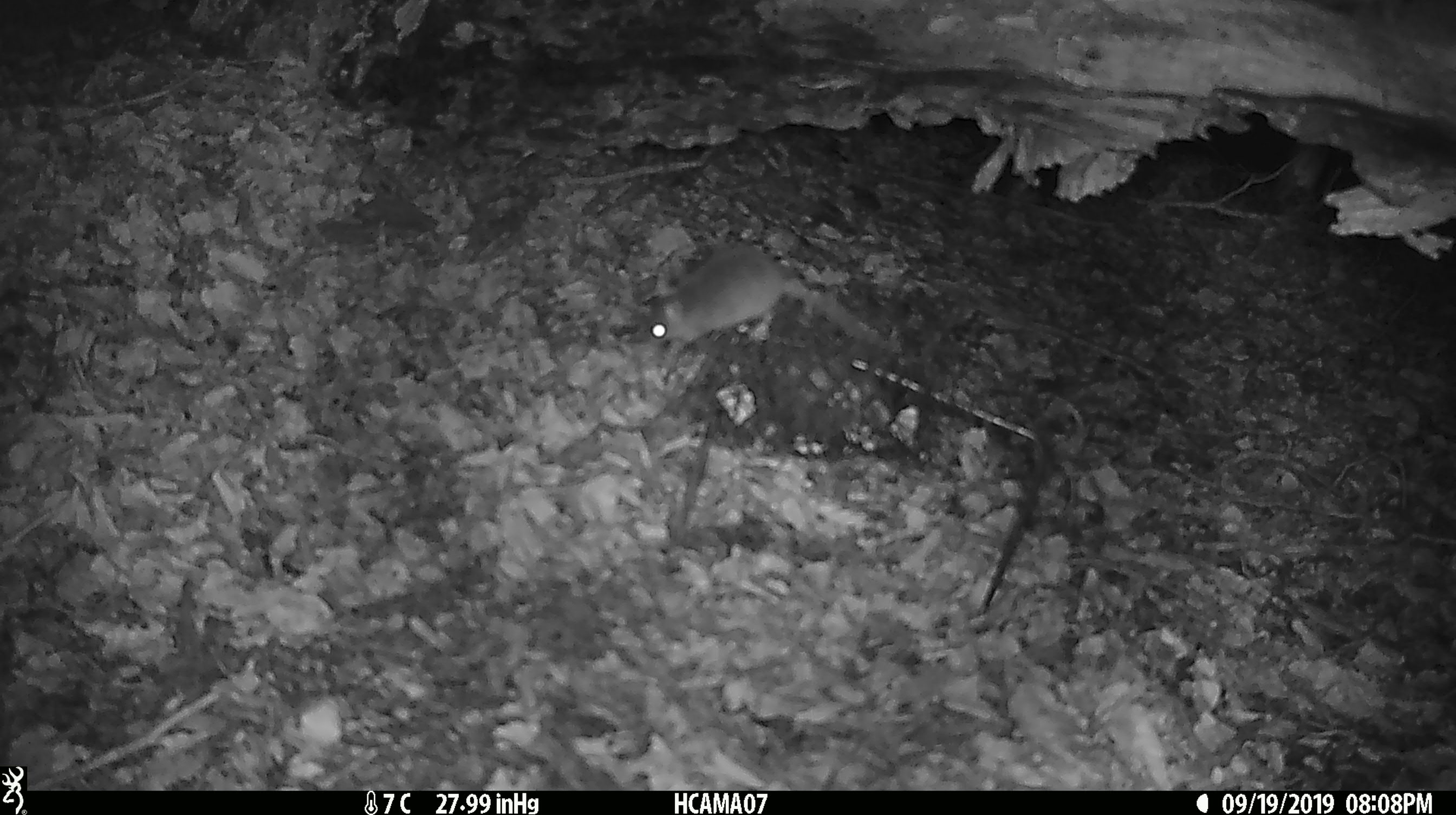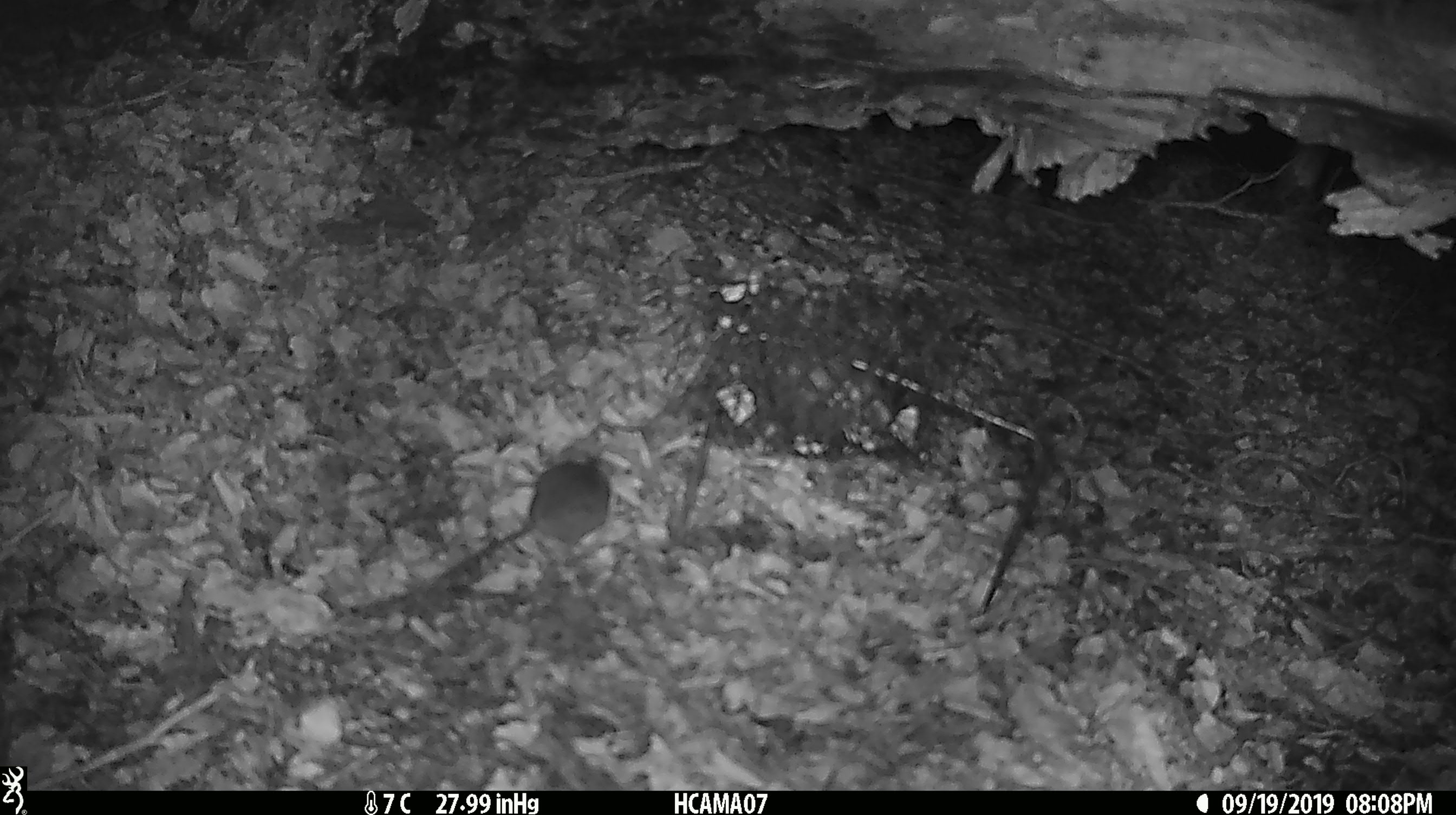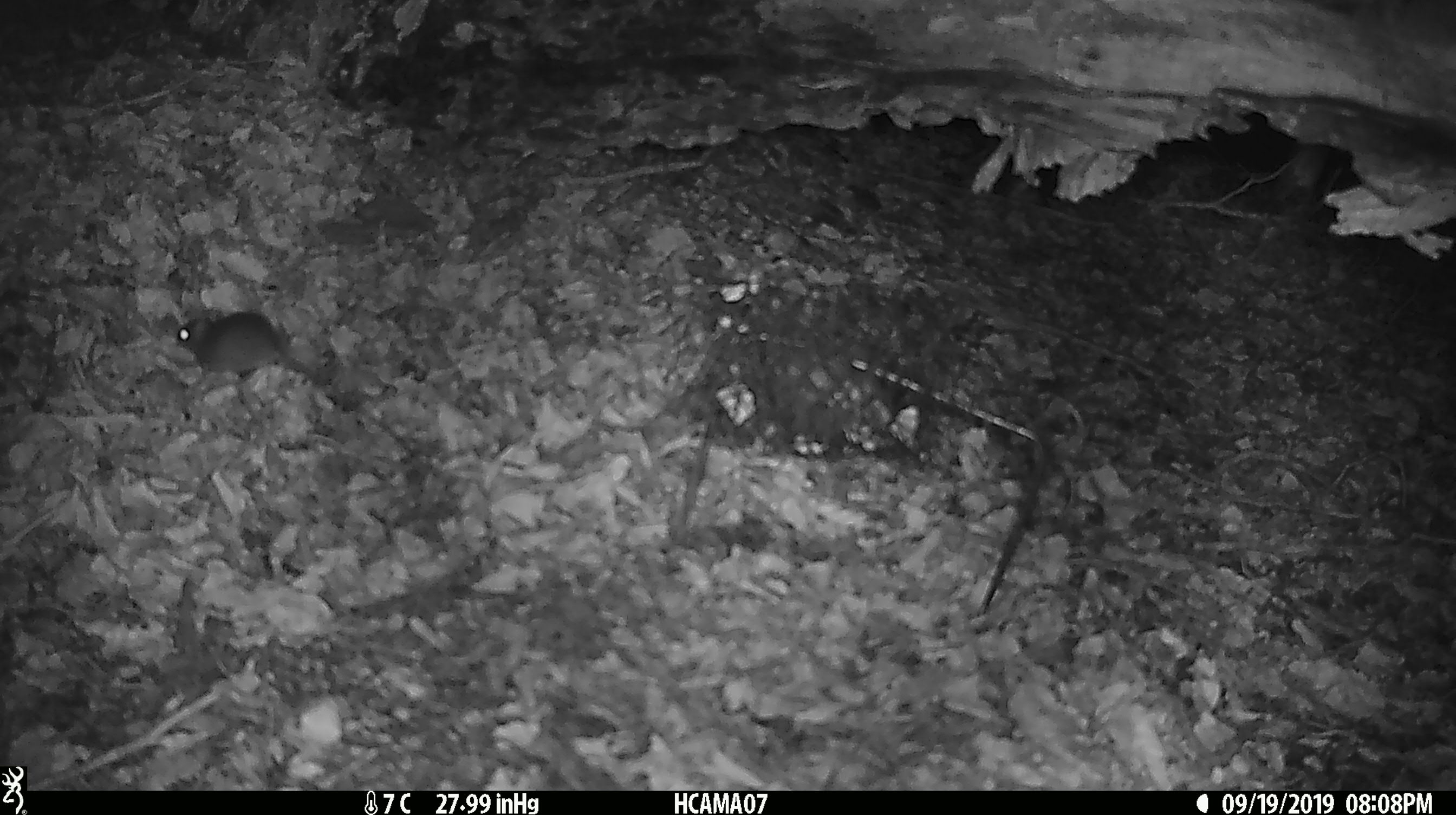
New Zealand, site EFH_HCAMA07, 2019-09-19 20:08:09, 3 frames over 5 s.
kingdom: Animalia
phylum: Chordata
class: Mammalia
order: Rodentia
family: Muridae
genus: Mus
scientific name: Mus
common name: mouse